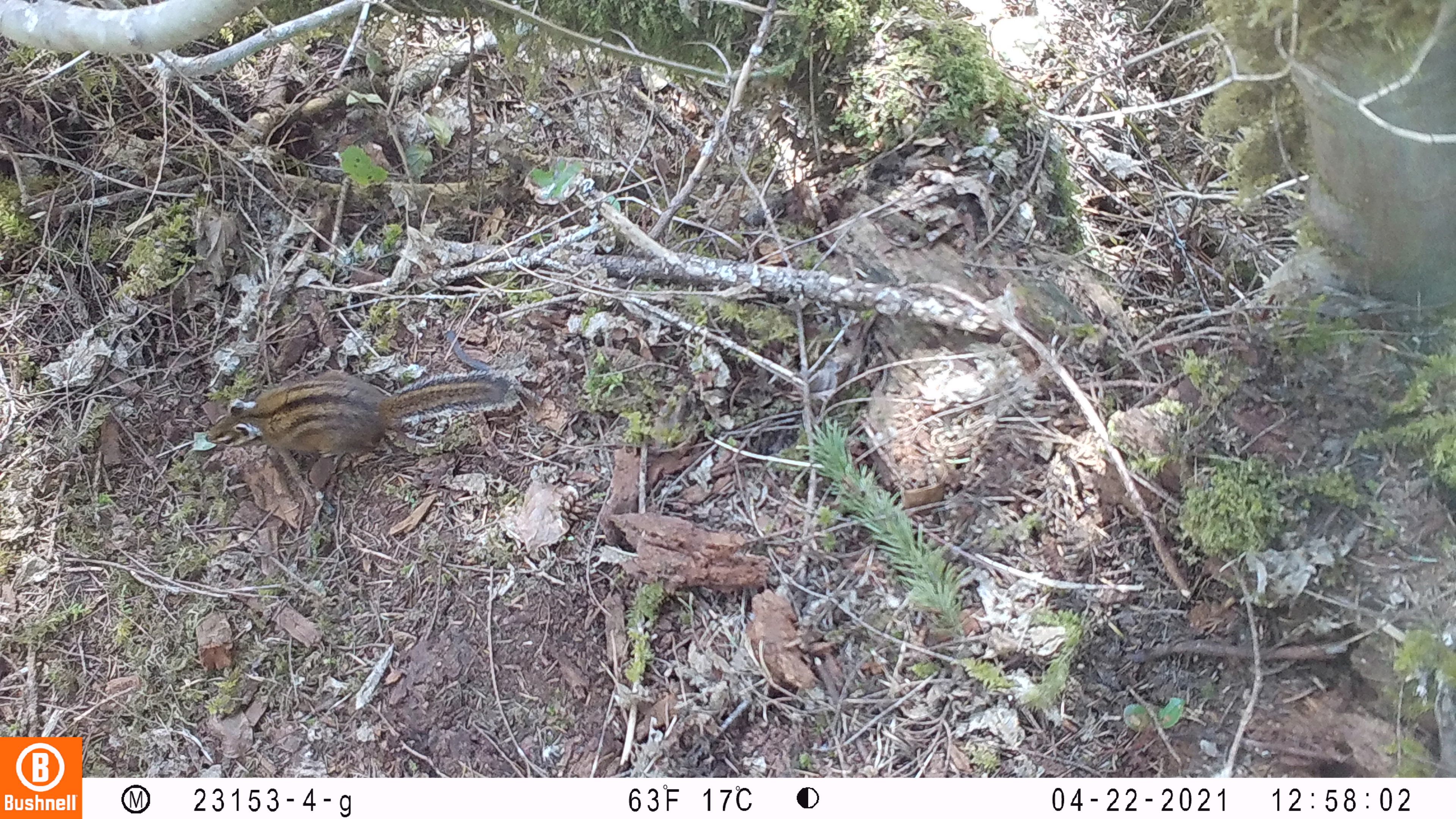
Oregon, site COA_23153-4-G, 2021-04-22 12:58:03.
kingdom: Animalia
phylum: Chordata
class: Mammalia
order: Rodentia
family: Sciuridae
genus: Neotamias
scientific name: Neotamias townsendii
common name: townsend's chipmunk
Townsend's chipmunk (Neotamias townsendii).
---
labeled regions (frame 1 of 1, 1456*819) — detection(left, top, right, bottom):
townsend's chipmunk: detection(198, 363, 526, 469)